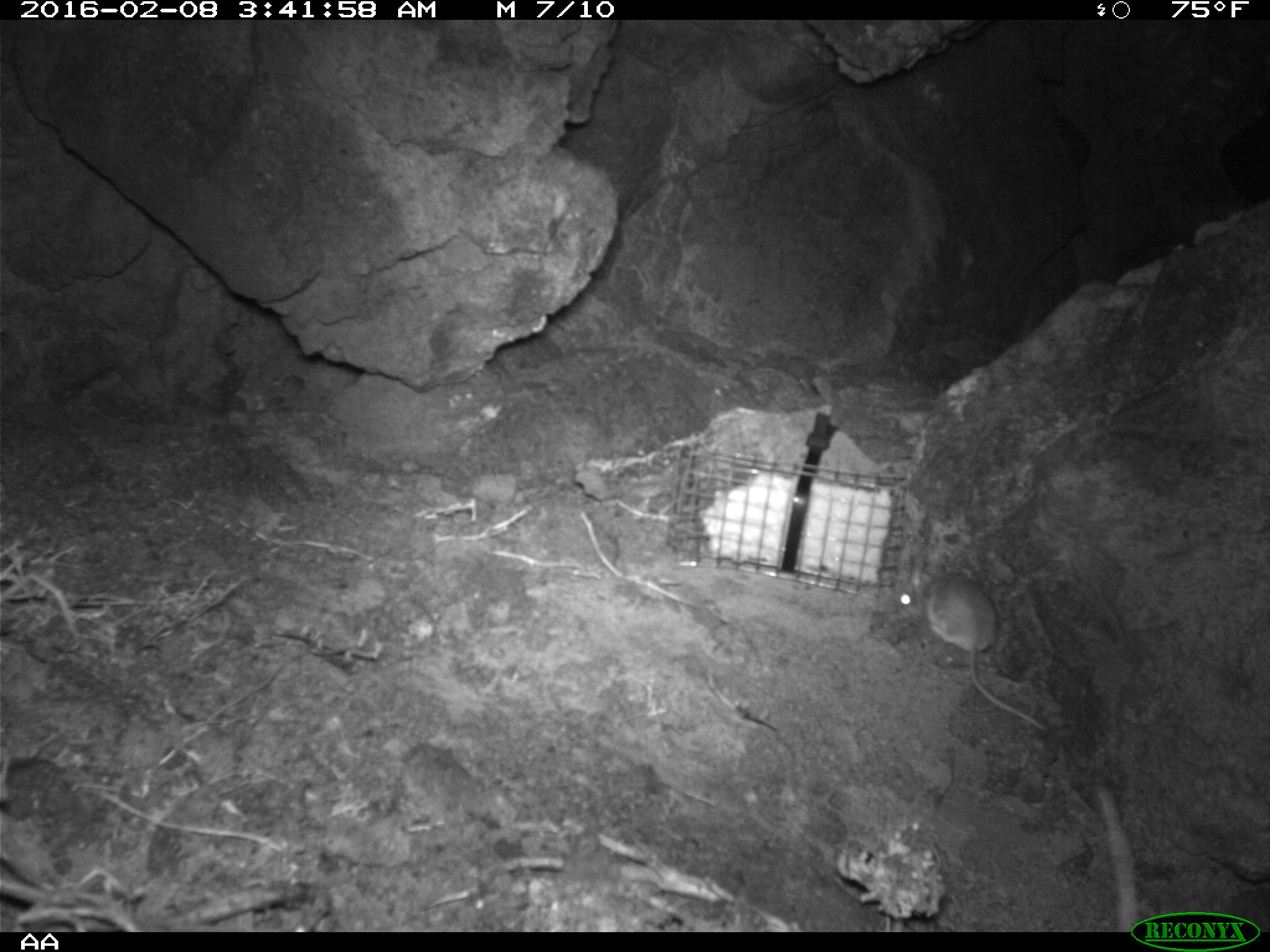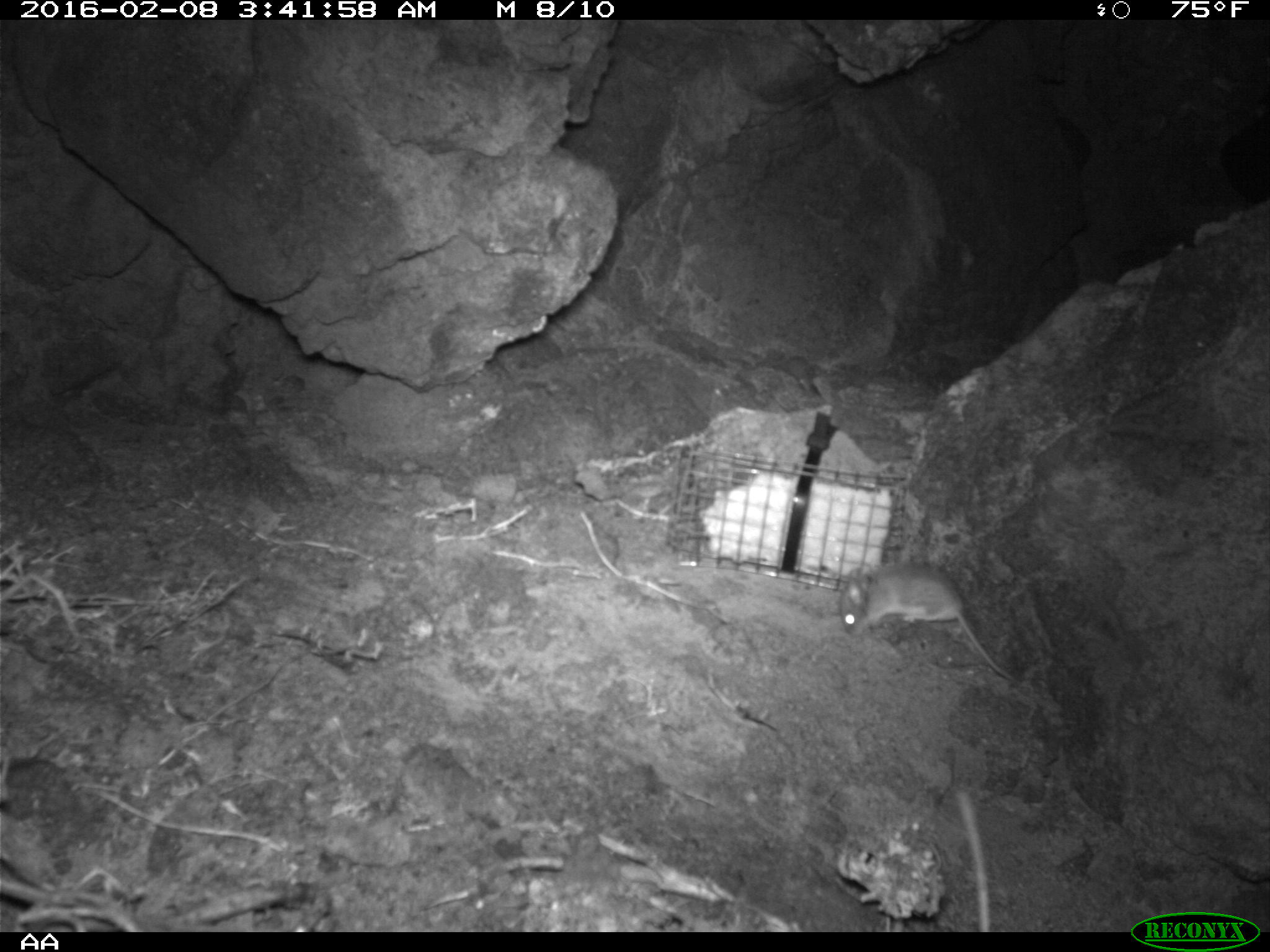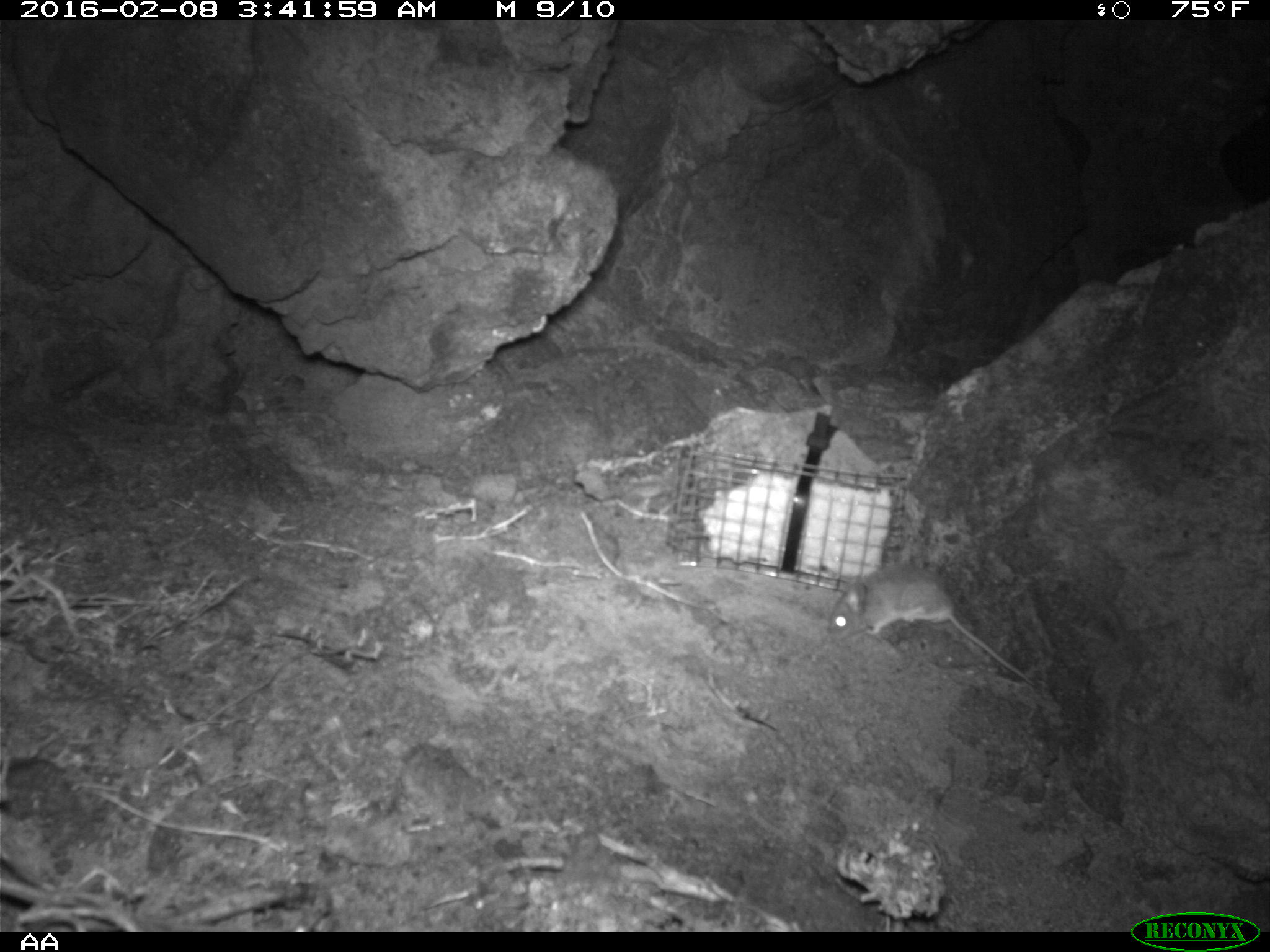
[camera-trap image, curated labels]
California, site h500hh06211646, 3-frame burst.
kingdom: Animalia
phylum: Chordata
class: Mammalia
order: Rodentia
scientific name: Rodentia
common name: rodent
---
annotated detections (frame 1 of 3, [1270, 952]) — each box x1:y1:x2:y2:
rodent: 898:570:1050:738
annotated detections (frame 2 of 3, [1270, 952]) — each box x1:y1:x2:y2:
rodent: 838:563:1014:681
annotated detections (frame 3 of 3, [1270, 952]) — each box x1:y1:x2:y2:
rodent: 825:567:1035:689